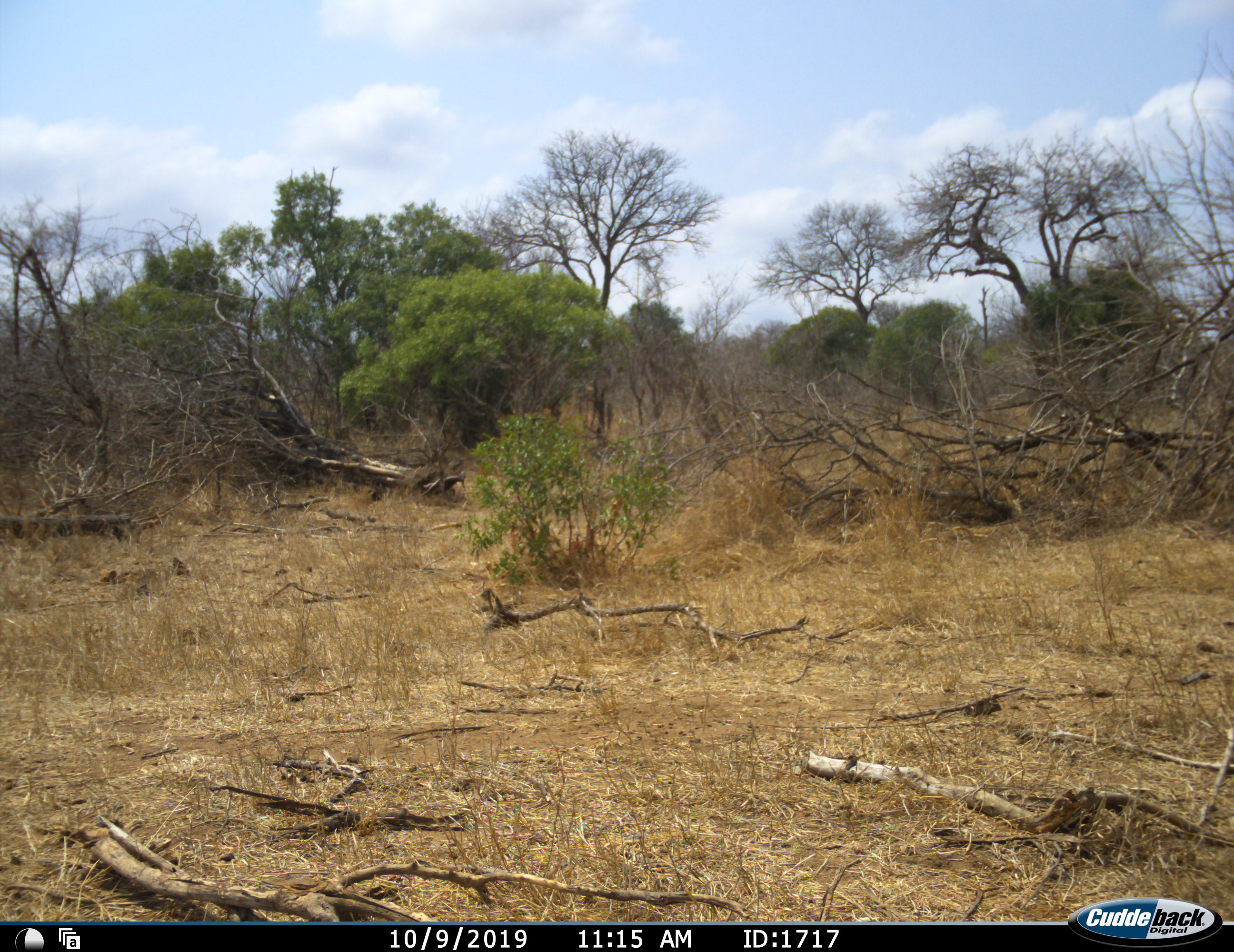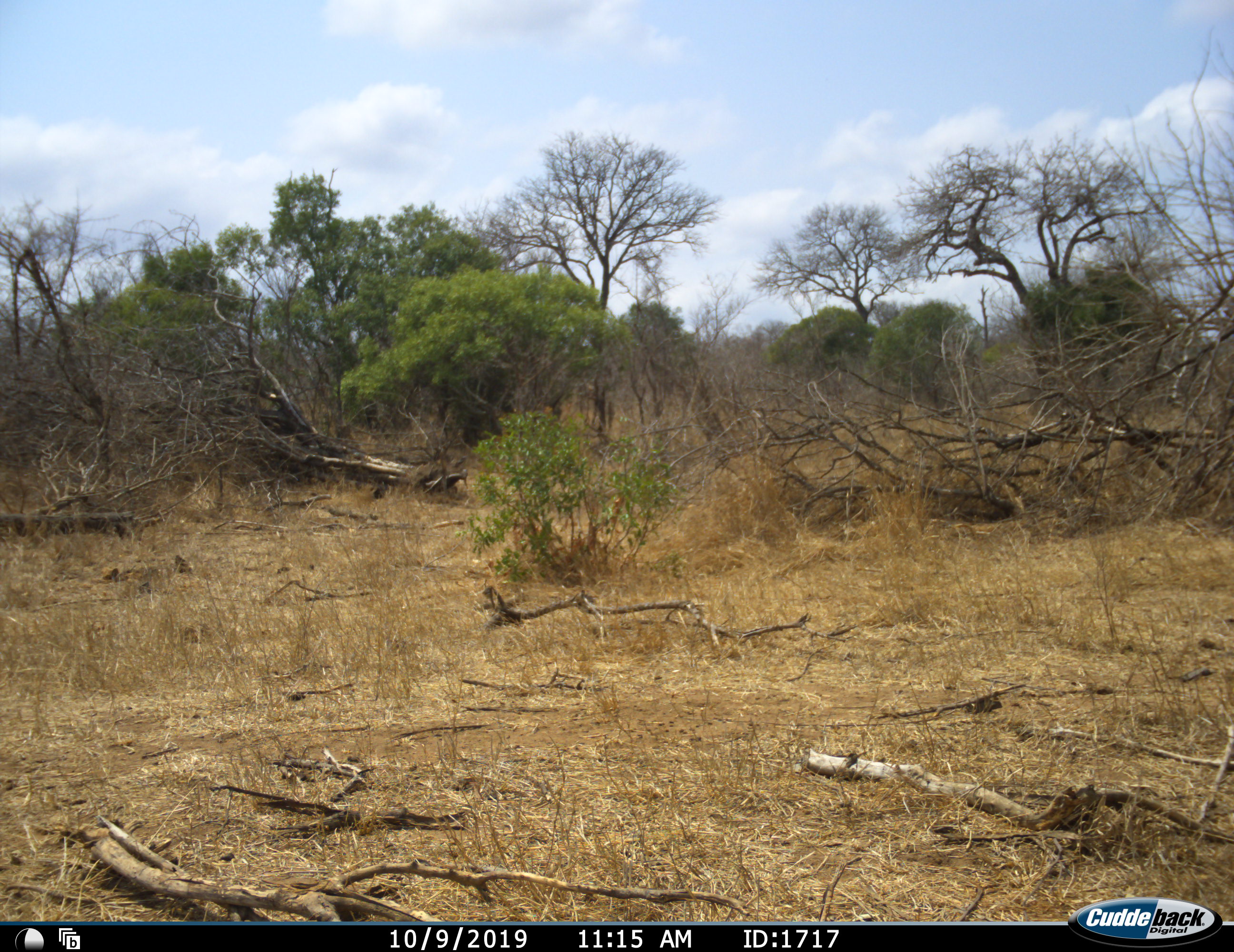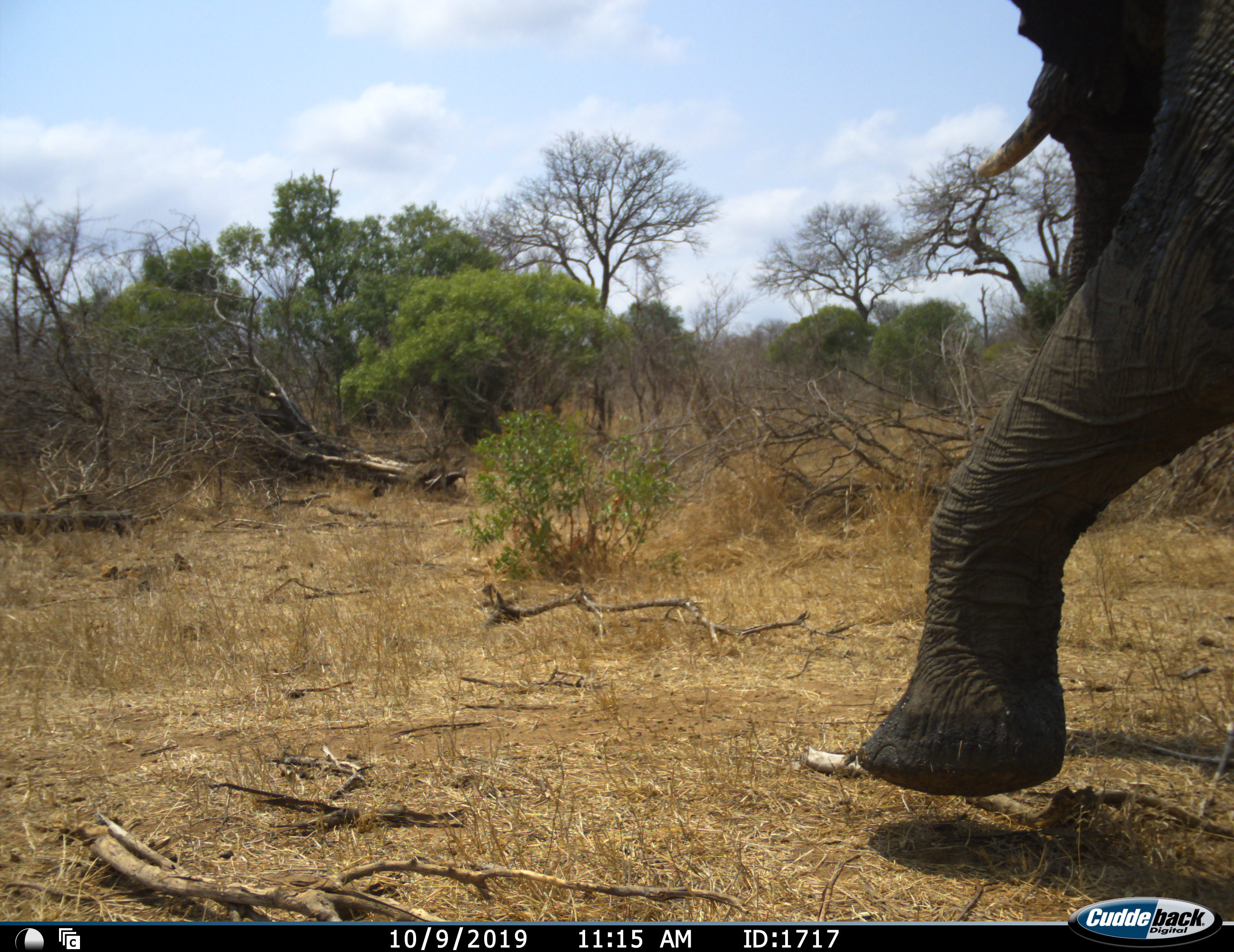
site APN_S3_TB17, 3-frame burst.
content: unidentified animal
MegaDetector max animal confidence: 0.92